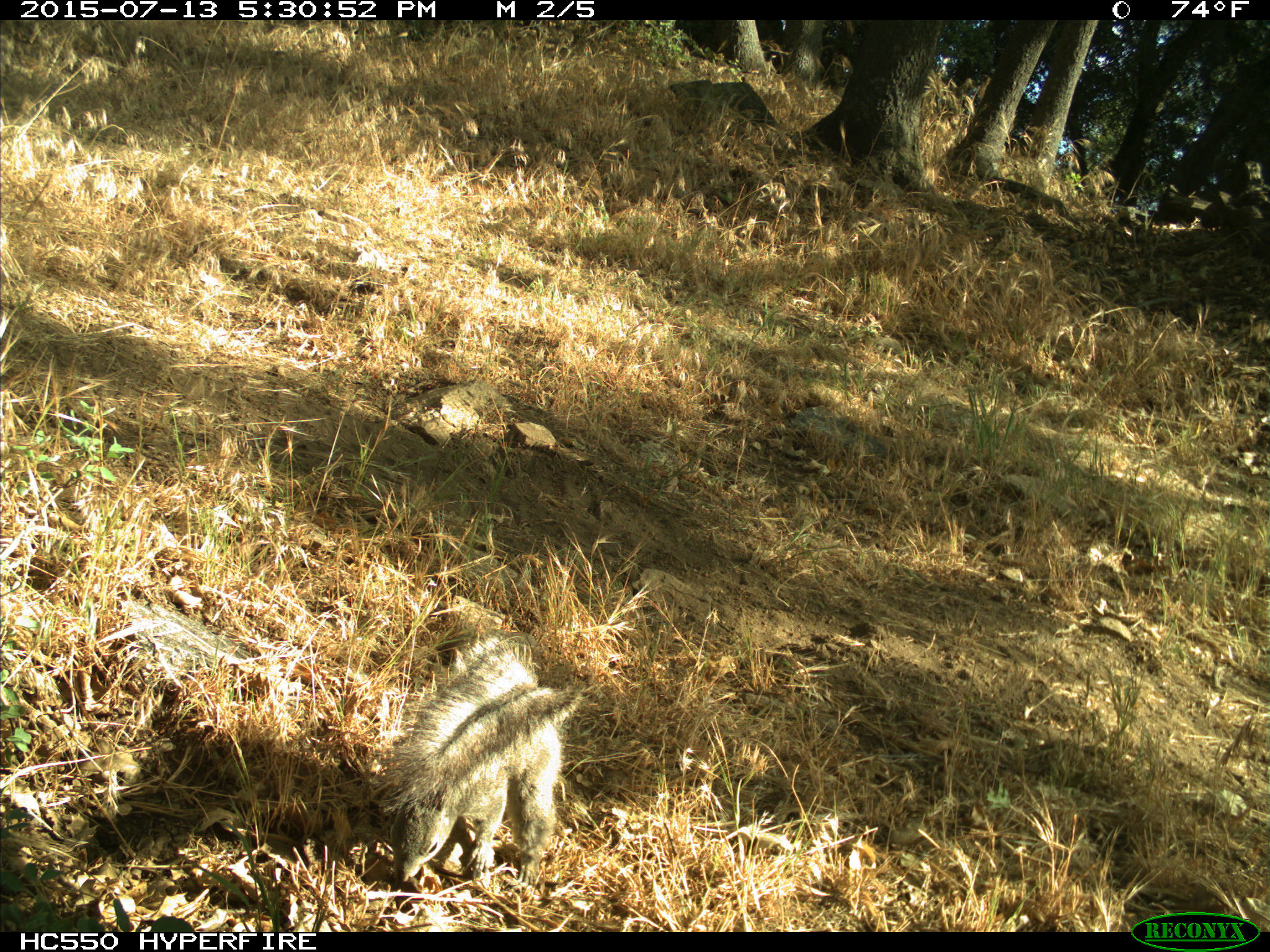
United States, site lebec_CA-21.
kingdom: Animalia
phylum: Chordata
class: Mammalia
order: Rodentia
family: Sciuridae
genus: Sciurus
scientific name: Sciurus carolinensis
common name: eastern gray squirrel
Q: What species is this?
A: Sciurus carolinensis (eastern gray squirrel).